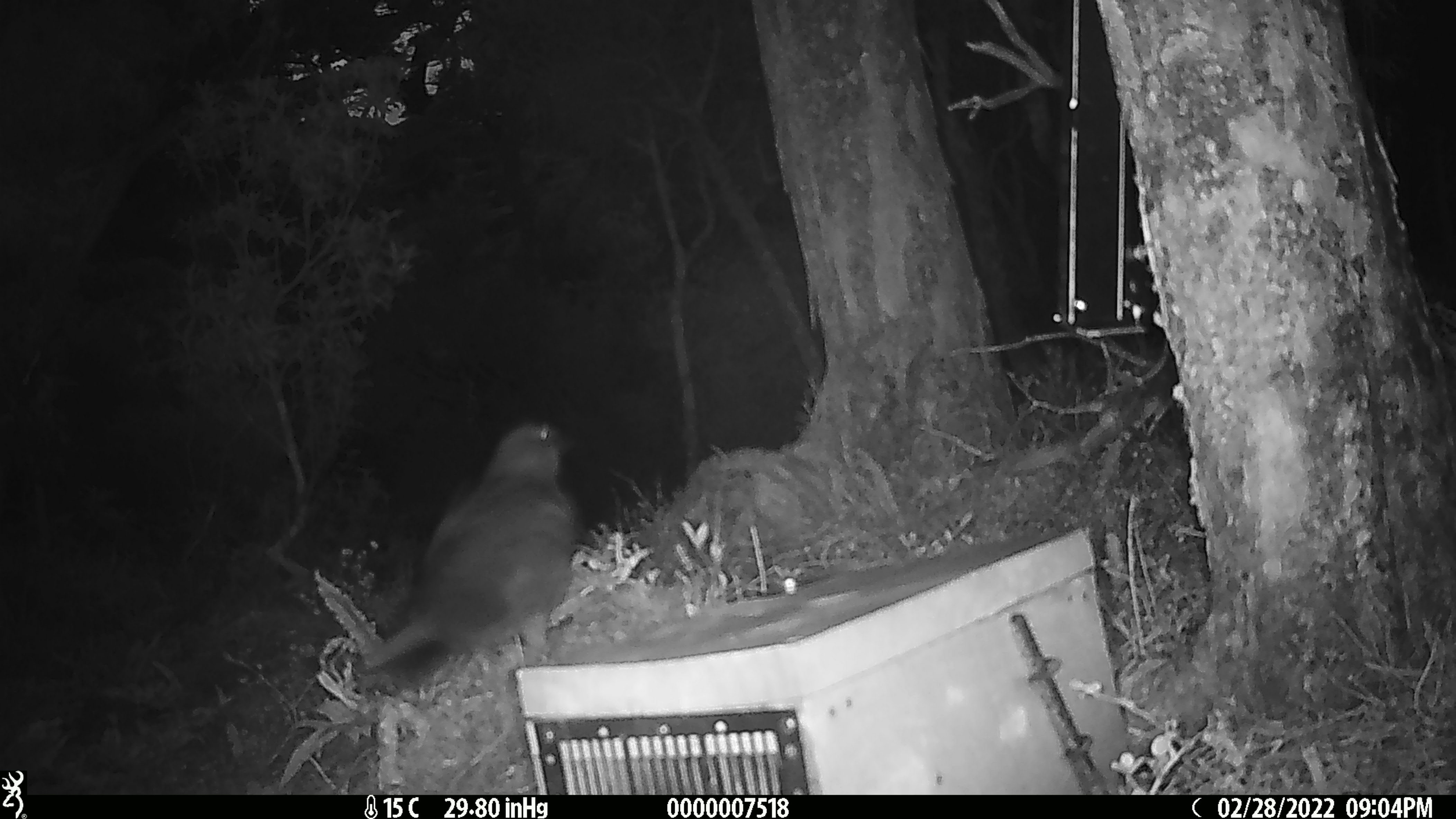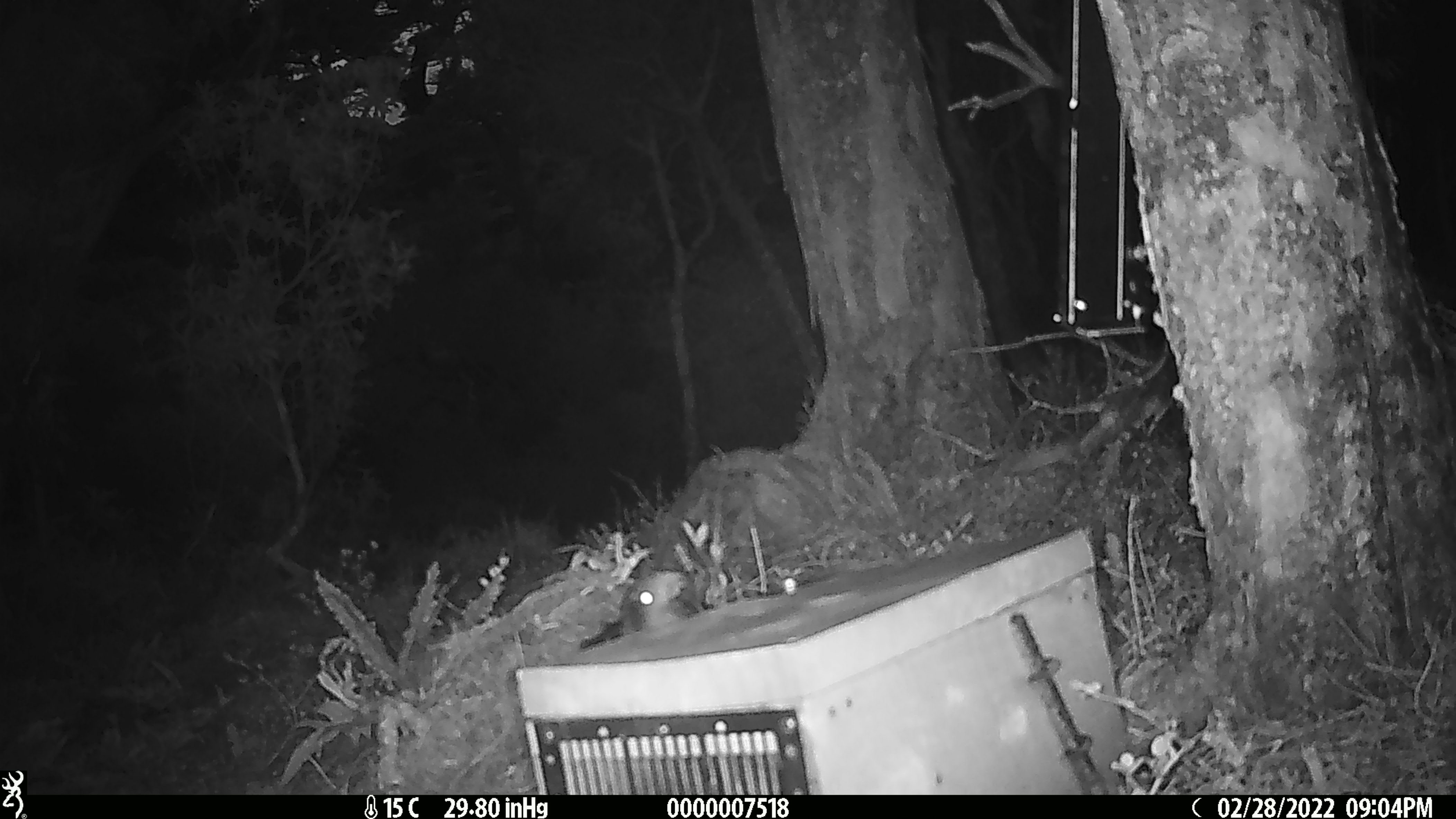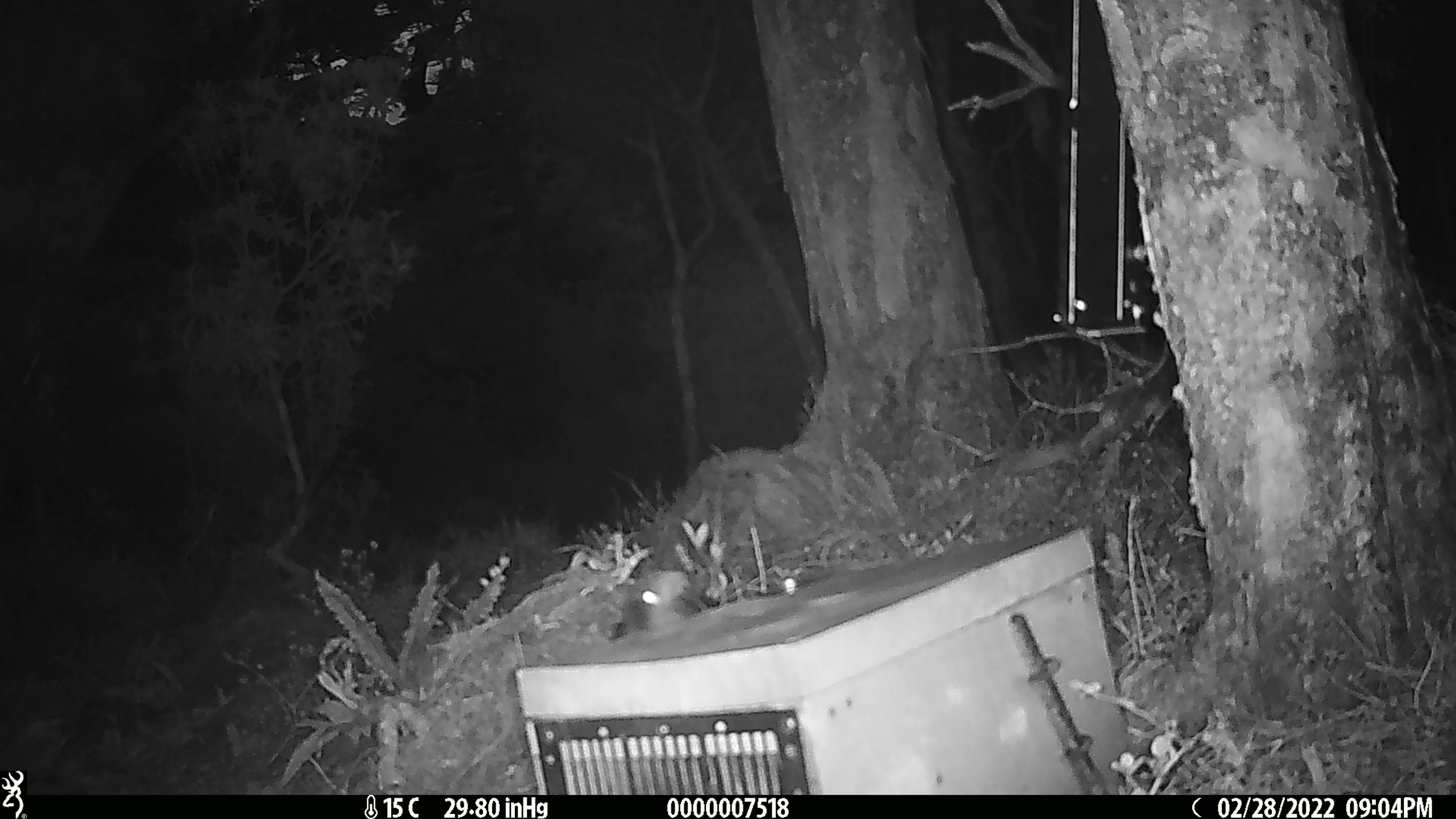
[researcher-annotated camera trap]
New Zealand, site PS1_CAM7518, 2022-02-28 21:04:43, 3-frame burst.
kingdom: Animalia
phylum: Chordata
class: Aves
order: Psittaciformes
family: Strigopidae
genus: Nestor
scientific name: Nestor notabilis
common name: kea